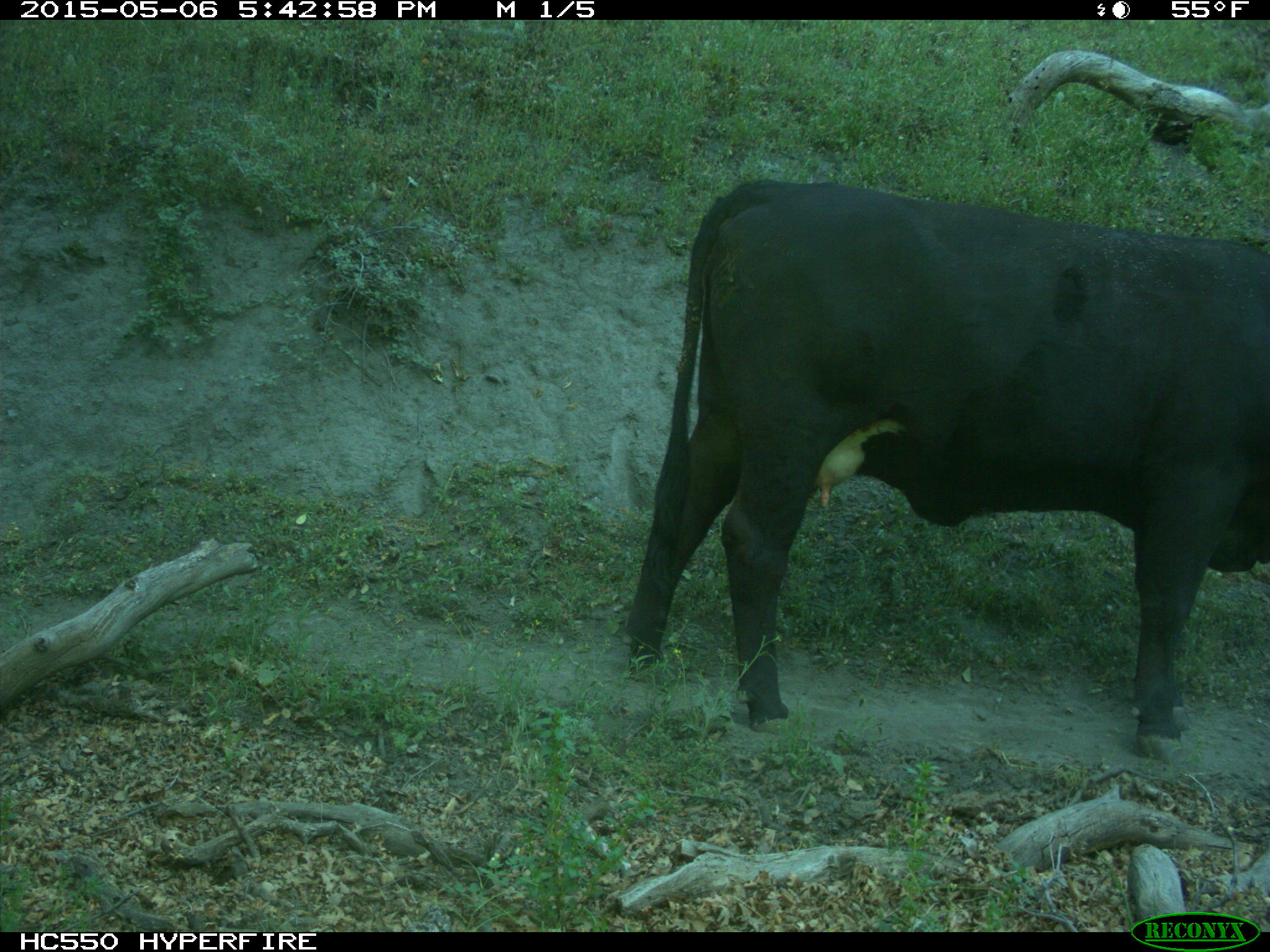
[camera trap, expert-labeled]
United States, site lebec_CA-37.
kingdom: Animalia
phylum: Chordata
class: Mammalia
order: Artiodactyla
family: Bovidae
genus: Bos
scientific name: Bos taurus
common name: domestic cow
Bos taurus (domestic cow).